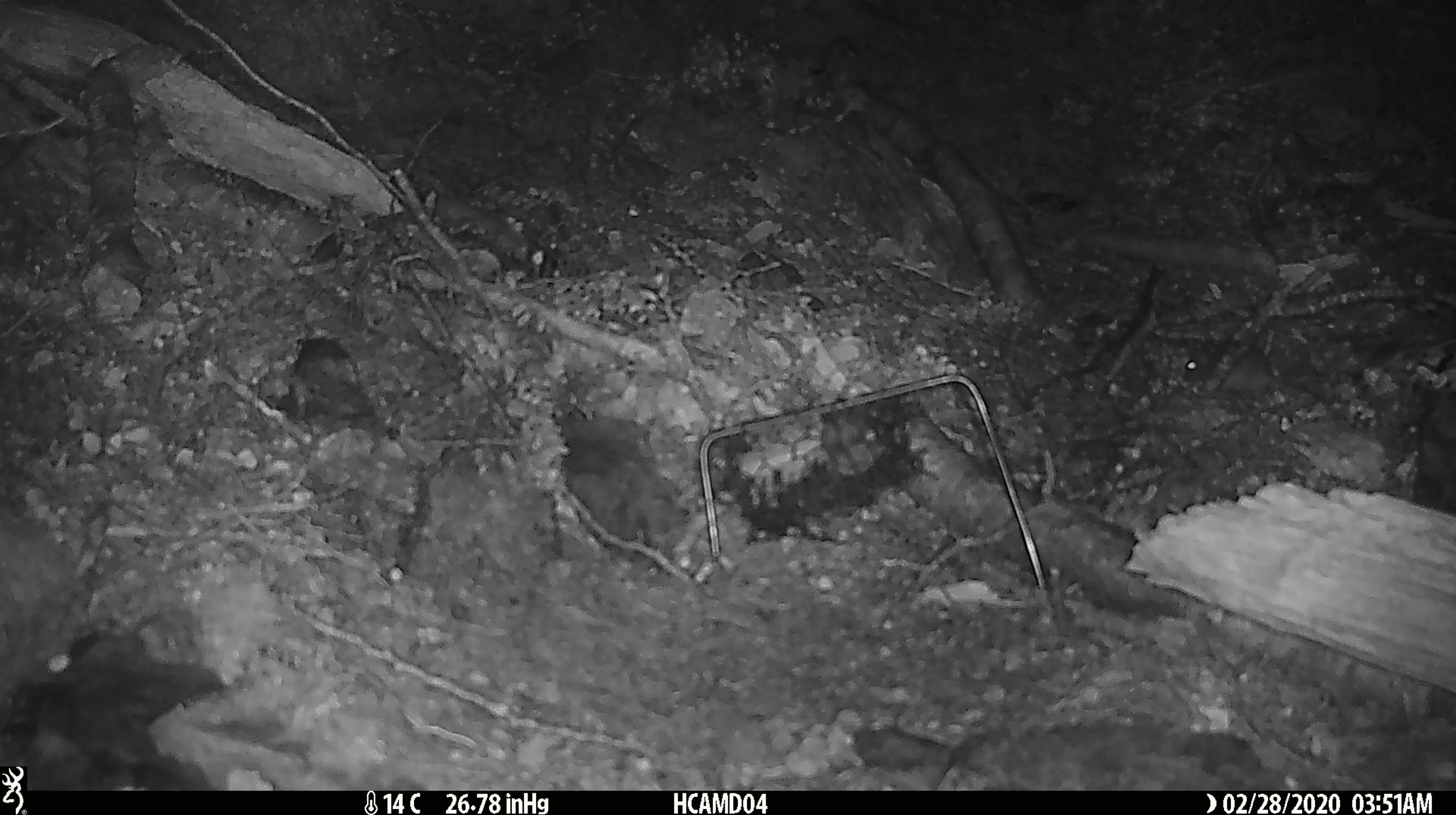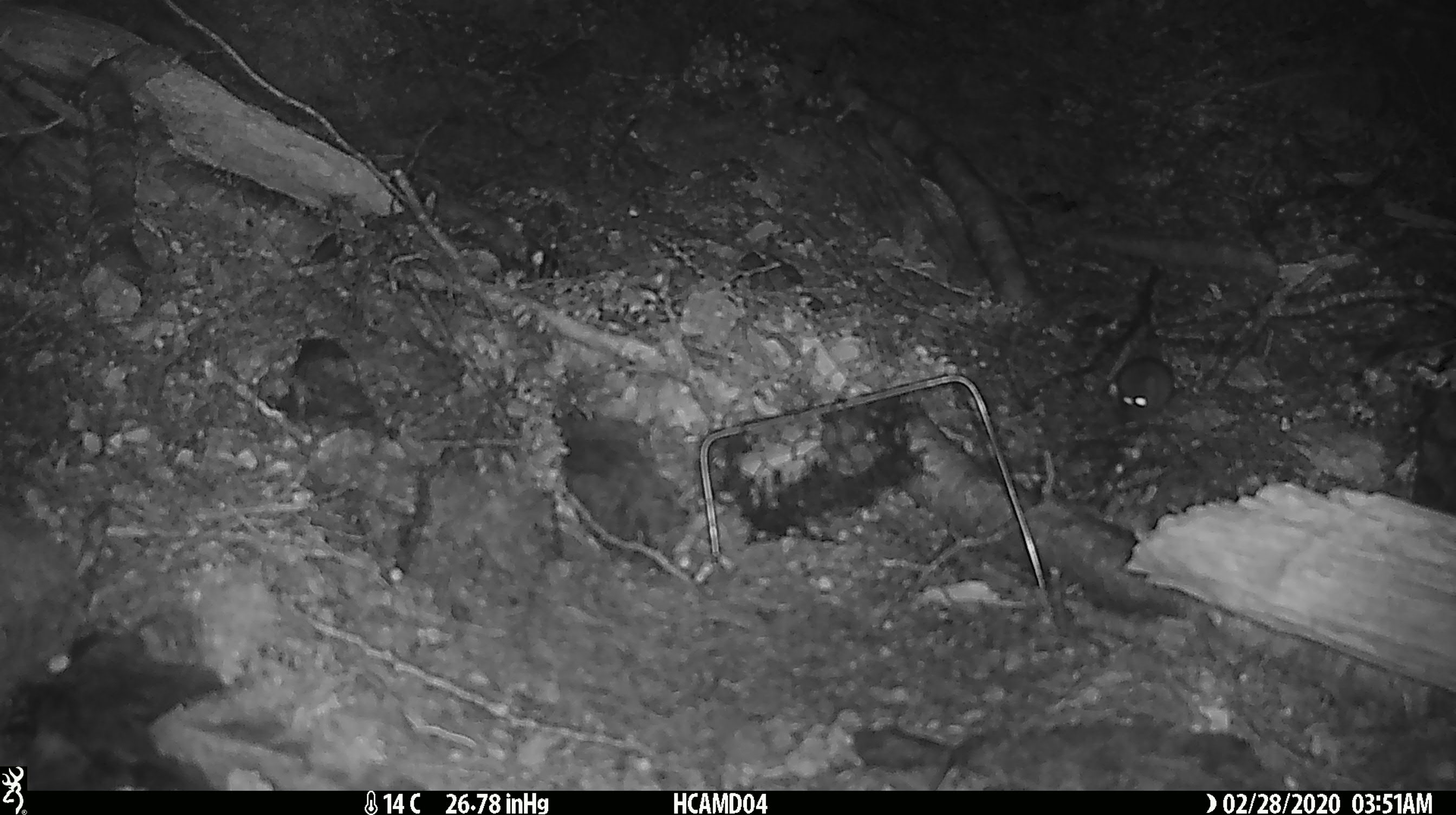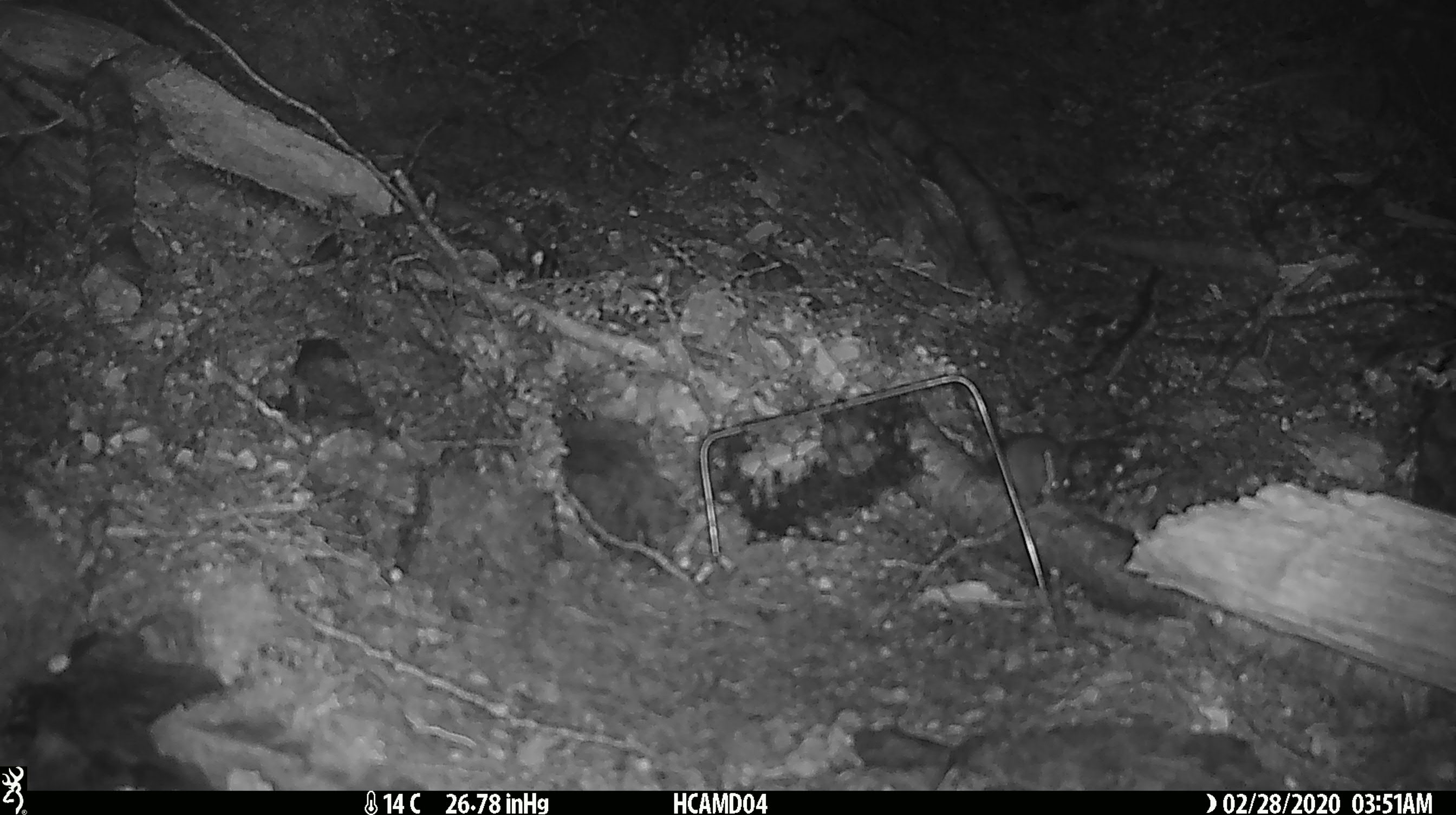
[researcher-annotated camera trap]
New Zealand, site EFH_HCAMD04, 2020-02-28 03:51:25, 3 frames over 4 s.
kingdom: Animalia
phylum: Chordata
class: Mammalia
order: Rodentia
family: Muridae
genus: Mus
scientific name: Mus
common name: mouse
Mouse (Mus).